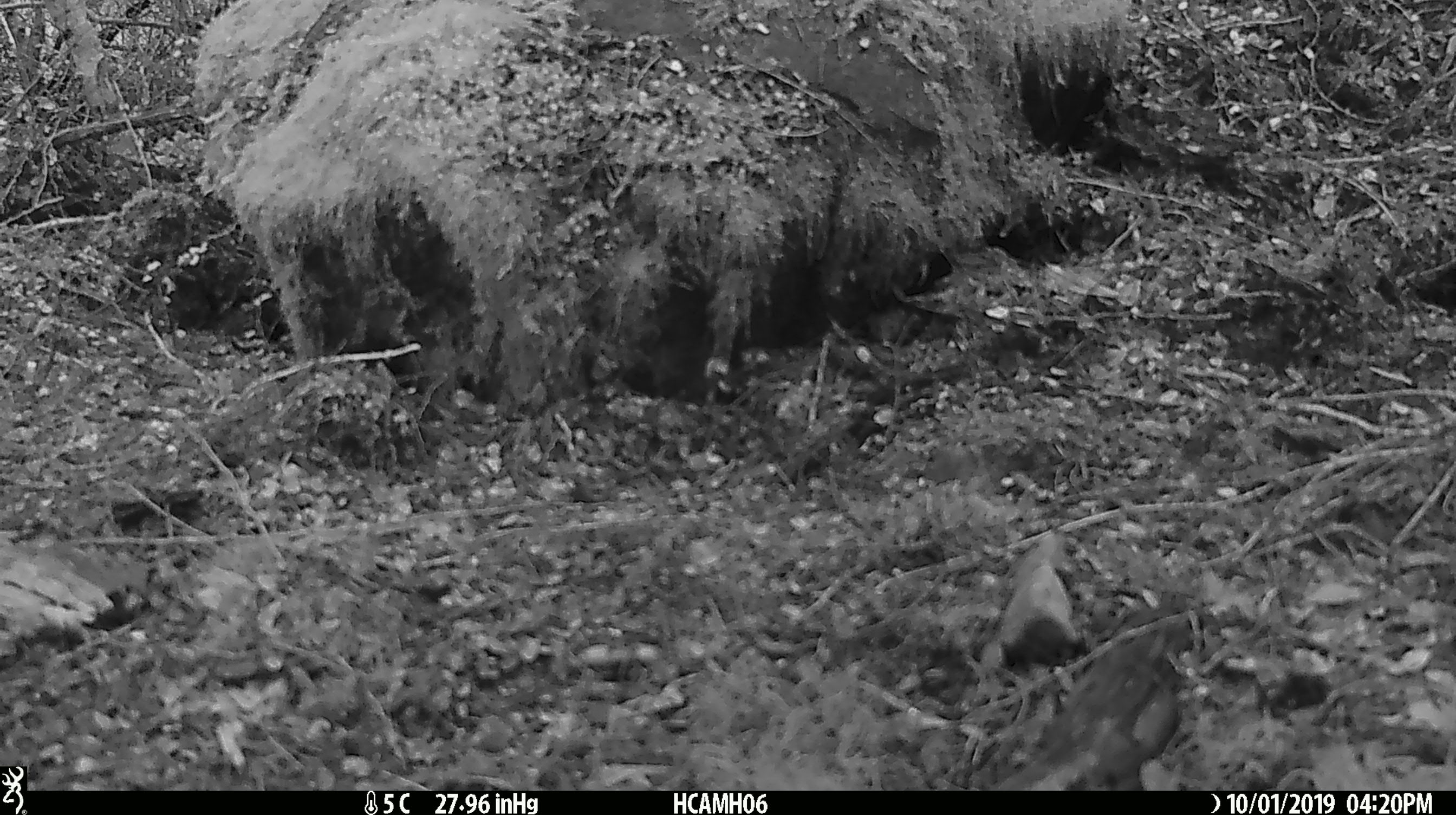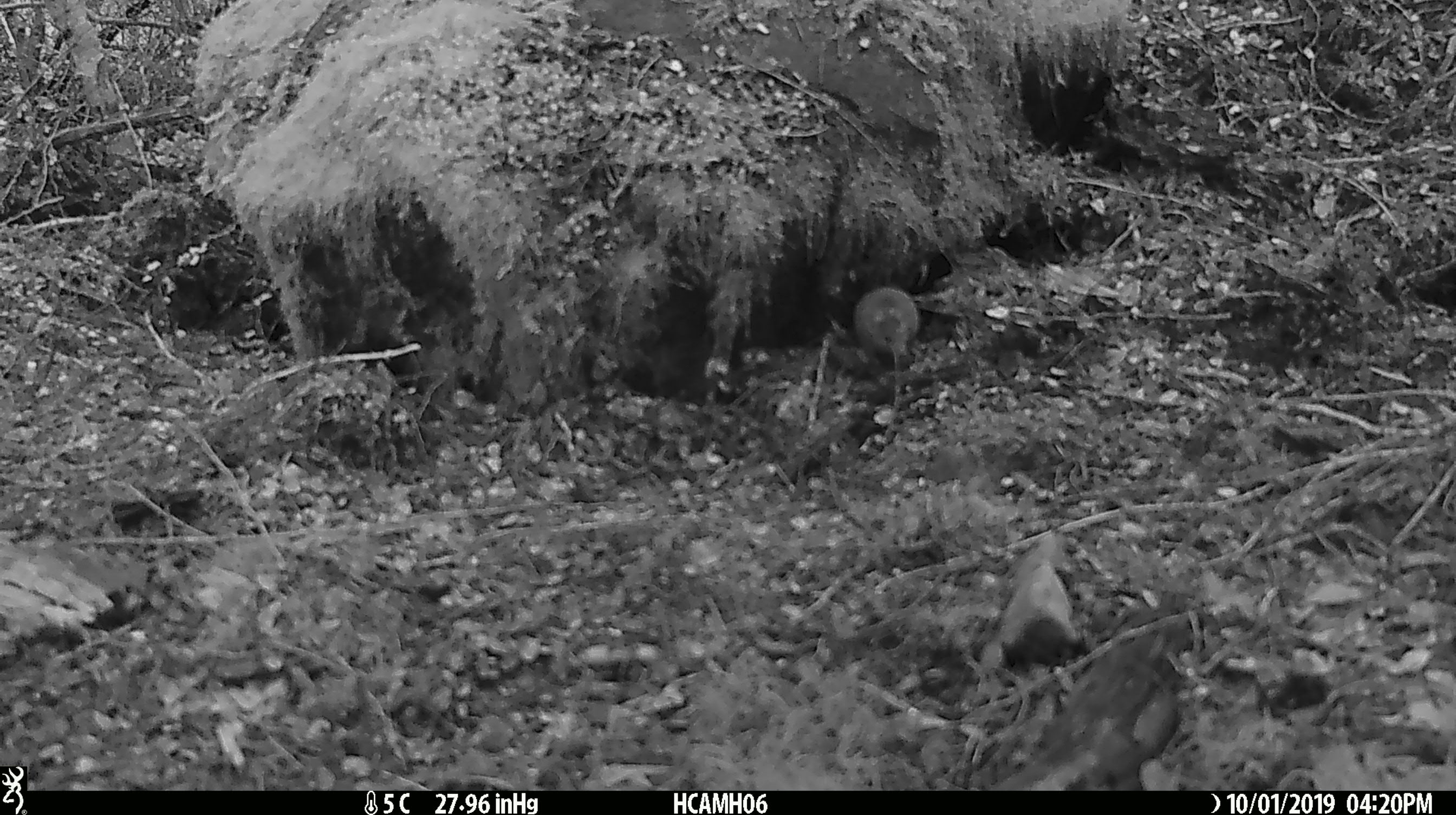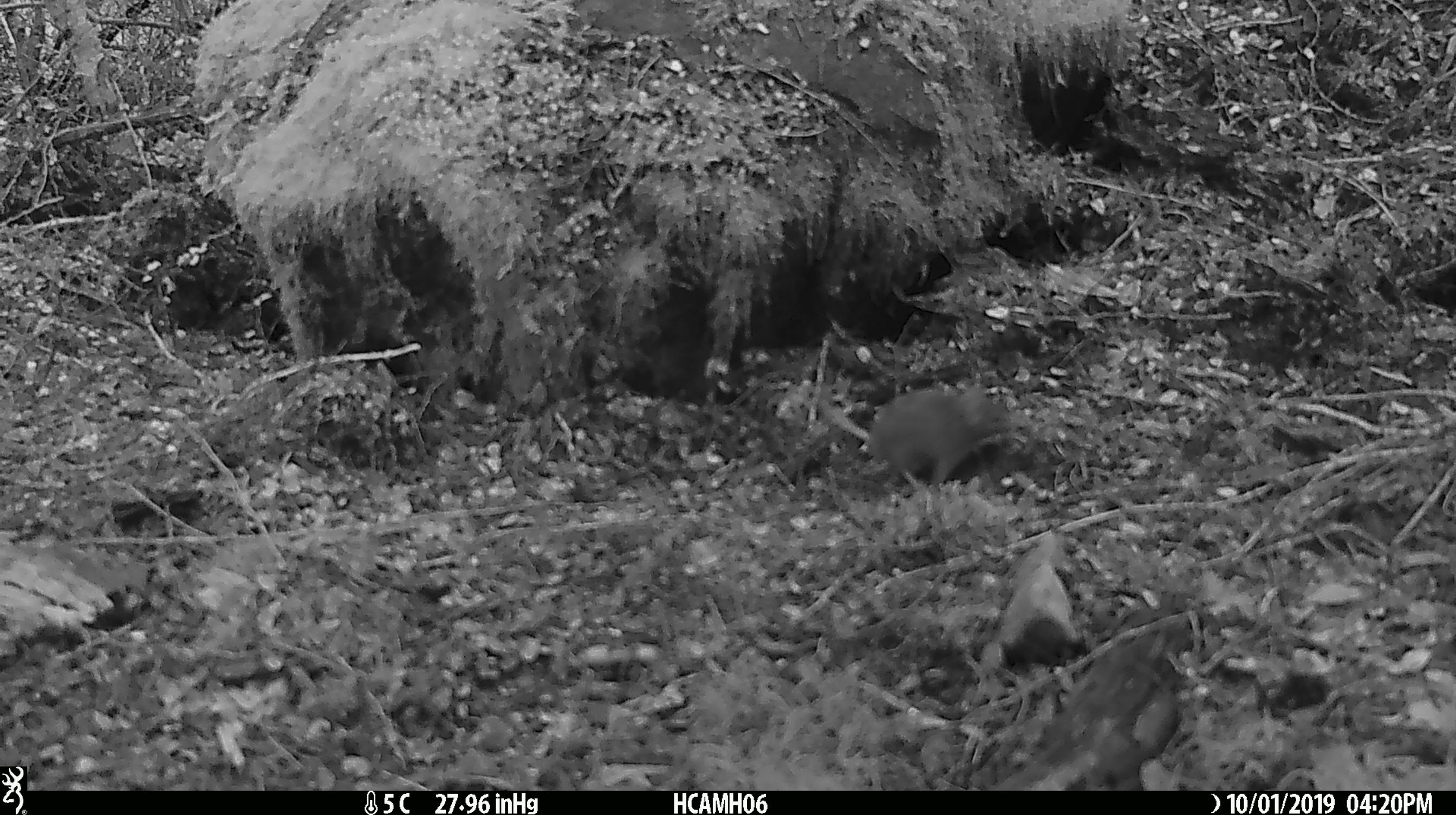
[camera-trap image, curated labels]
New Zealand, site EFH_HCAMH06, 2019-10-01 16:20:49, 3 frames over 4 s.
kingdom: Animalia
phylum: Chordata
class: Mammalia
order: Rodentia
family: Muridae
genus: Mus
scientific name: Mus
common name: mouse